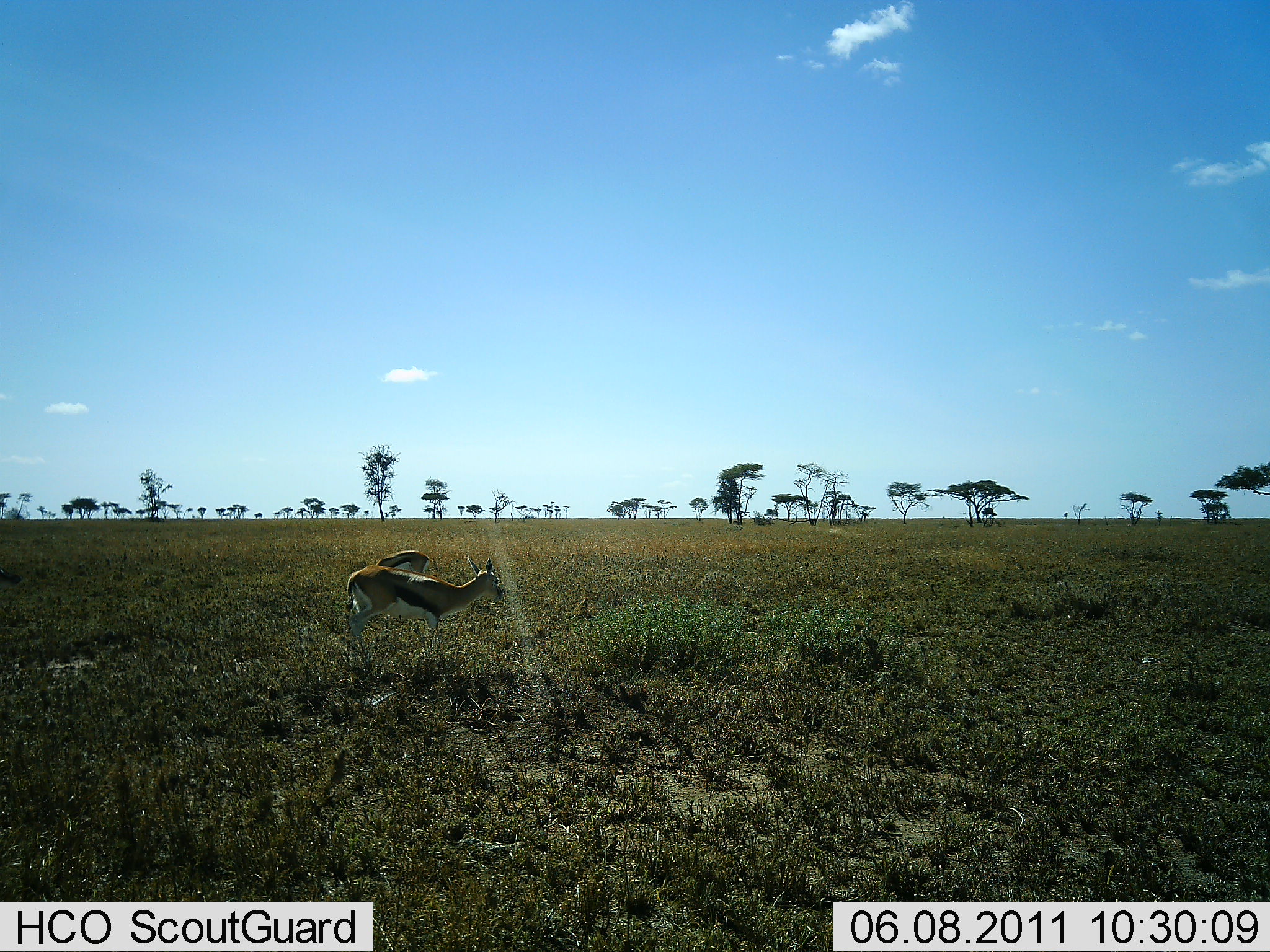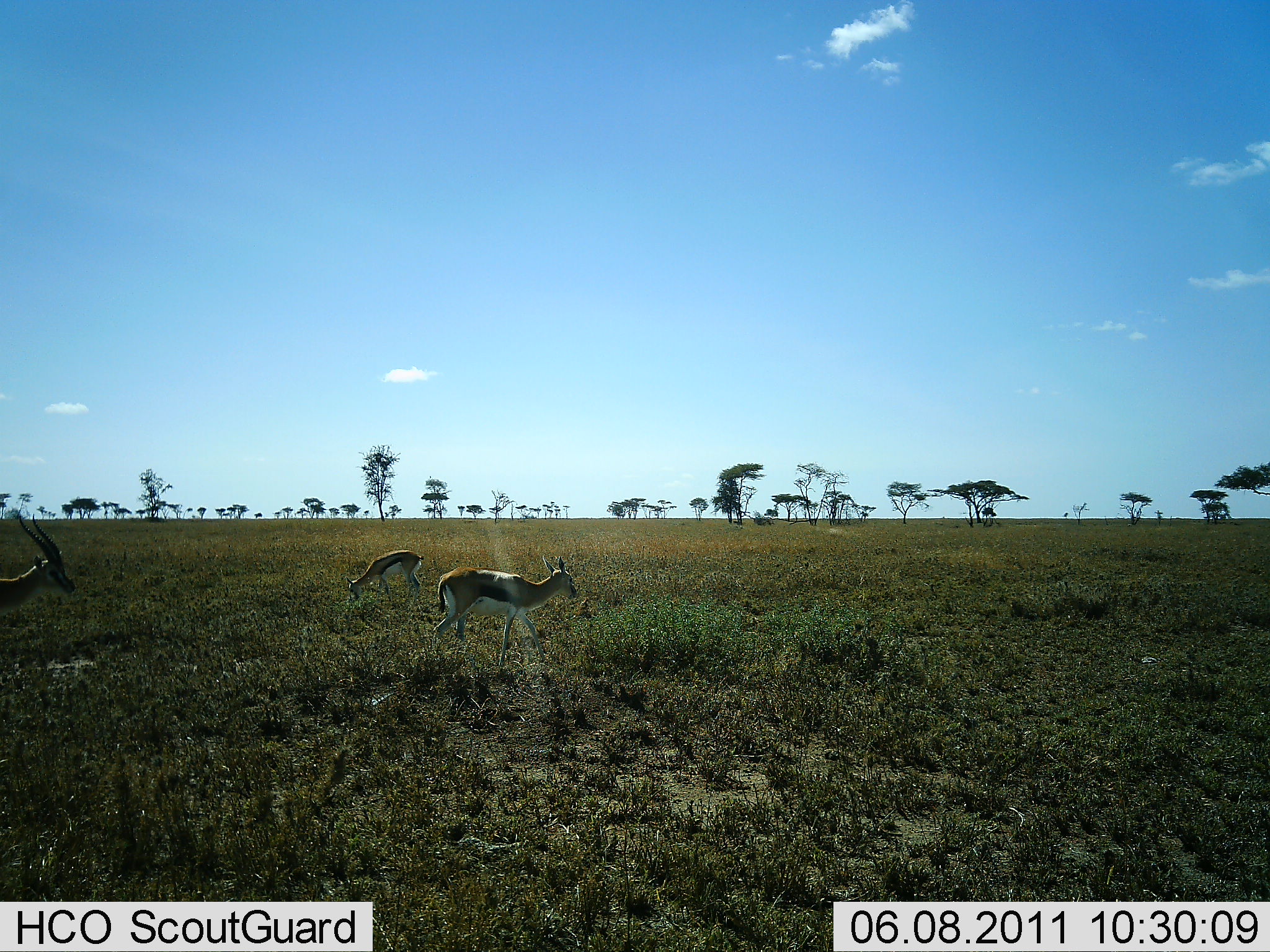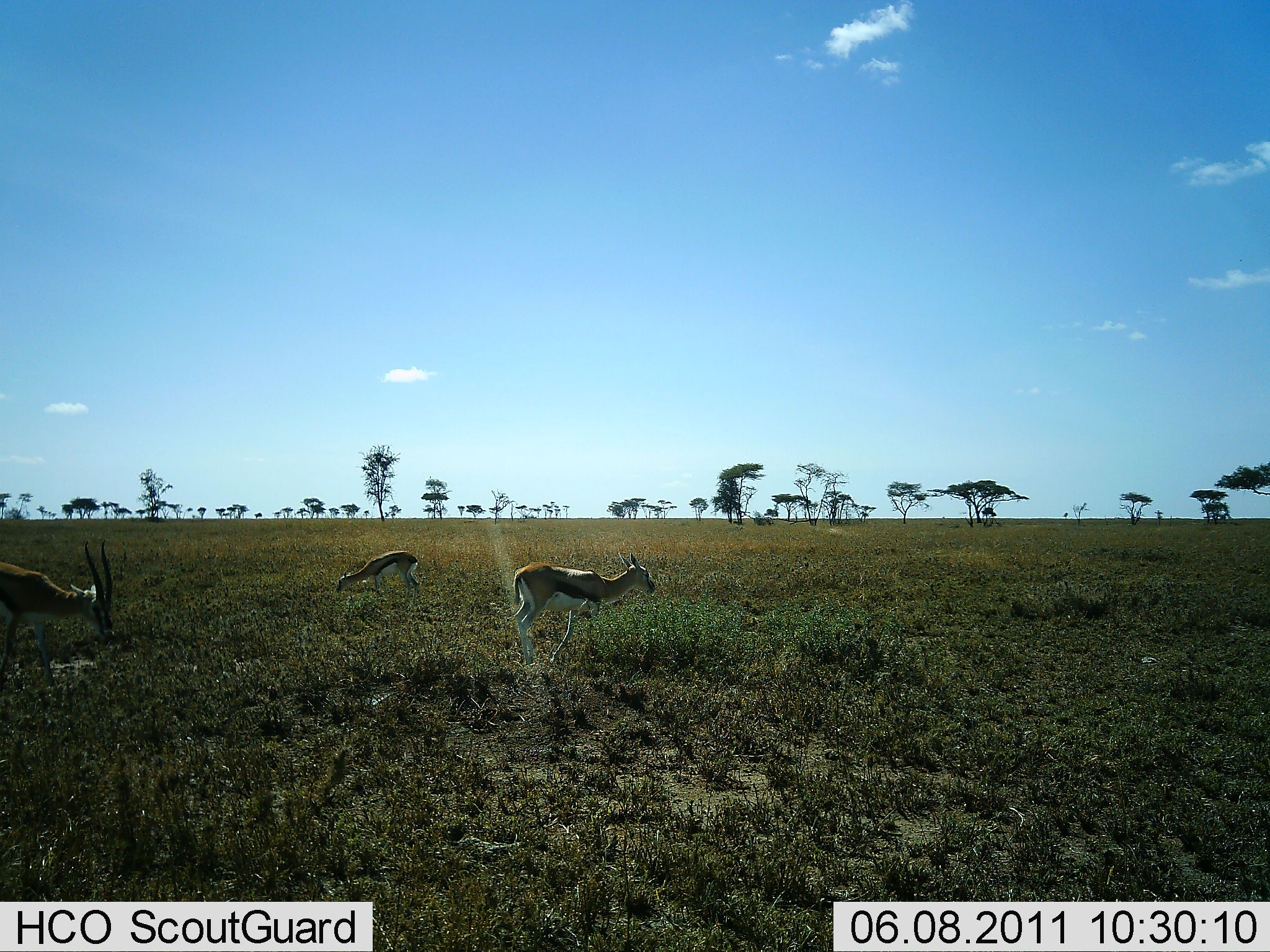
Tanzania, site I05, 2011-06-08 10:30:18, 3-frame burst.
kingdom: Animalia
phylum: Chordata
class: Mammalia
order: Artiodactyla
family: Bovidae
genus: Eudorcas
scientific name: Eudorcas thomsonii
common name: thomson's gazelle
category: gazellethomsons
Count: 3.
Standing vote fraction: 40%.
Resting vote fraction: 0%.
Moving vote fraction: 70%.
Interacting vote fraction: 0%.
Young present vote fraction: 0%.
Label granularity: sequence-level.